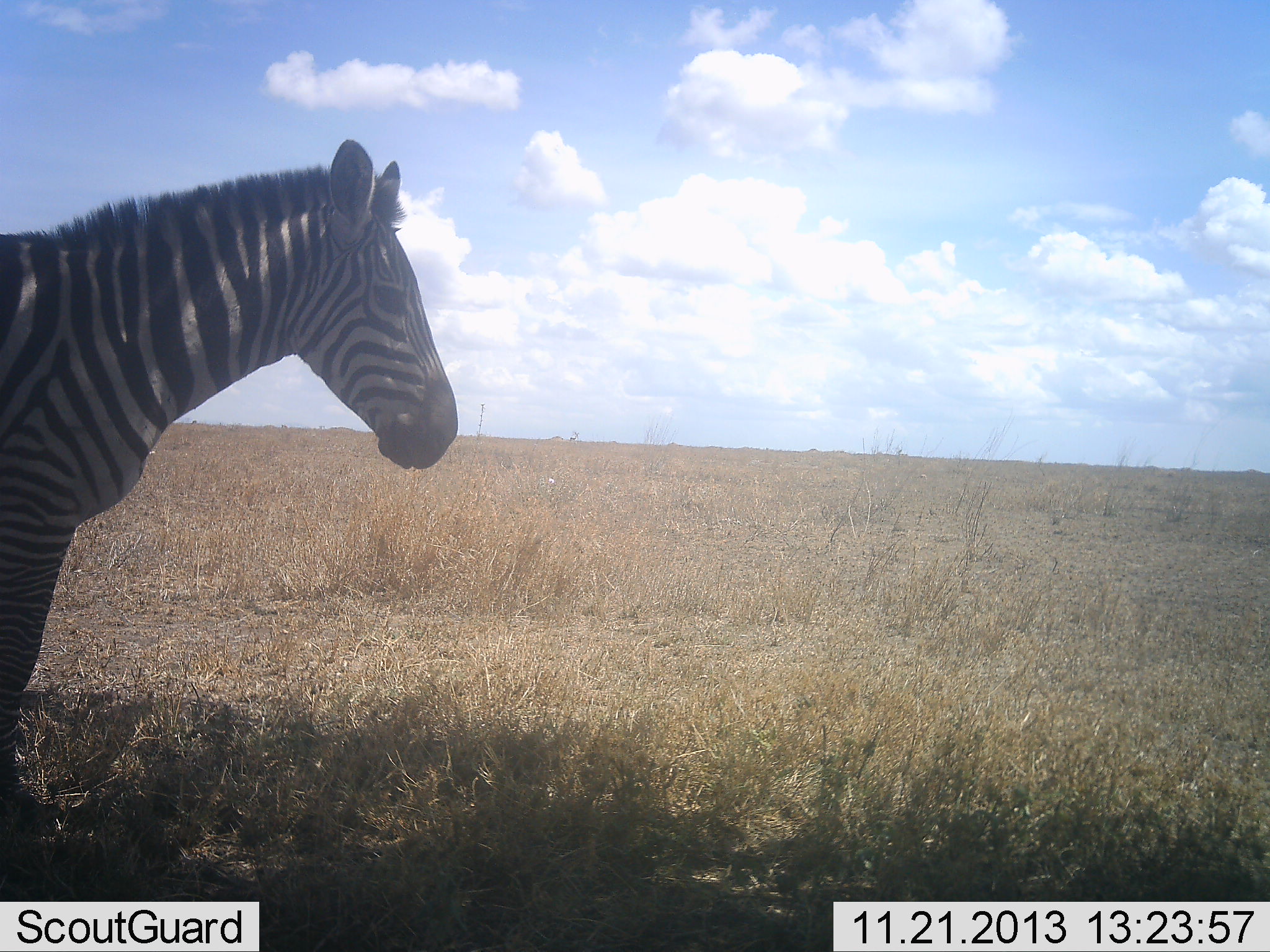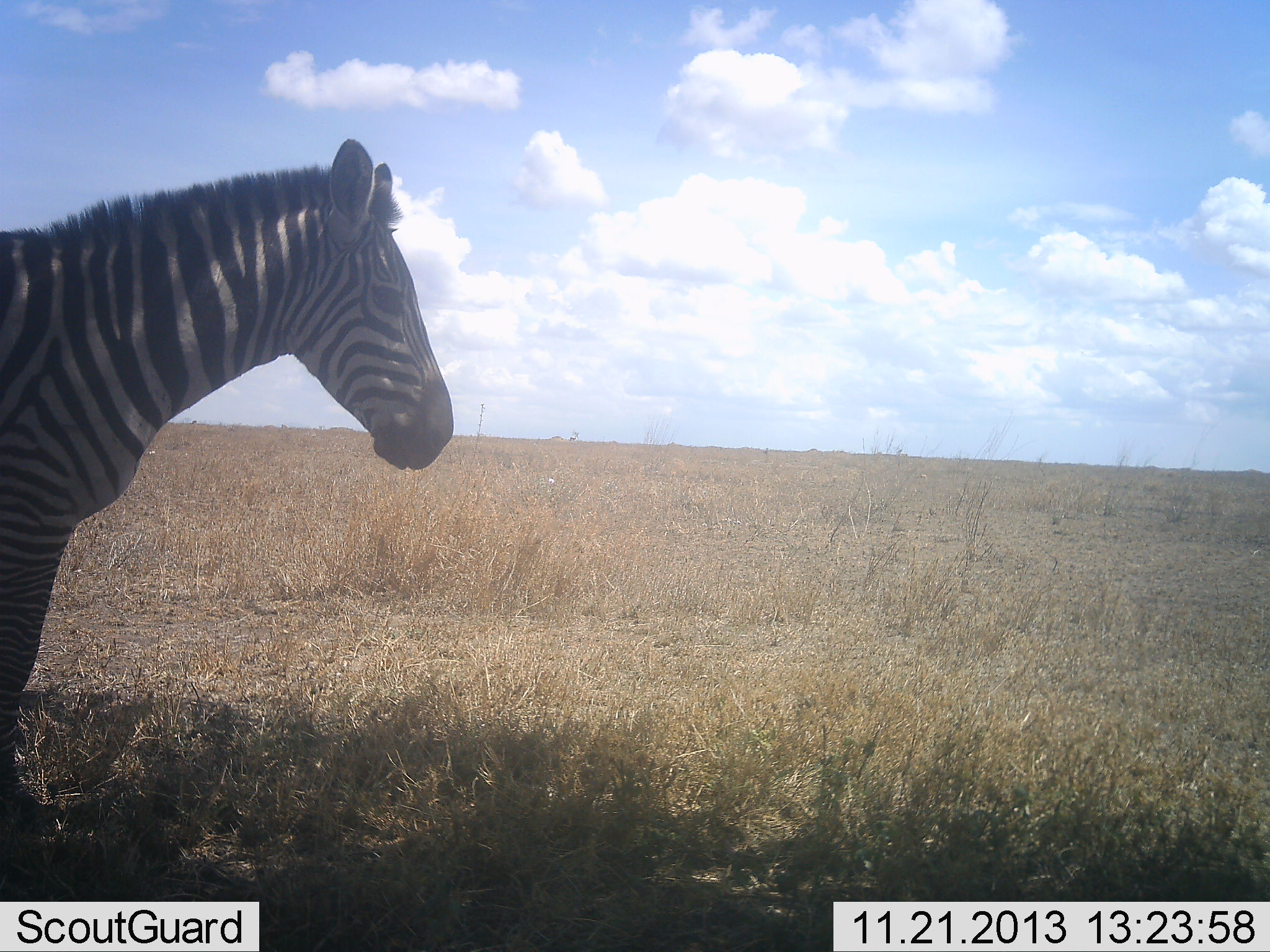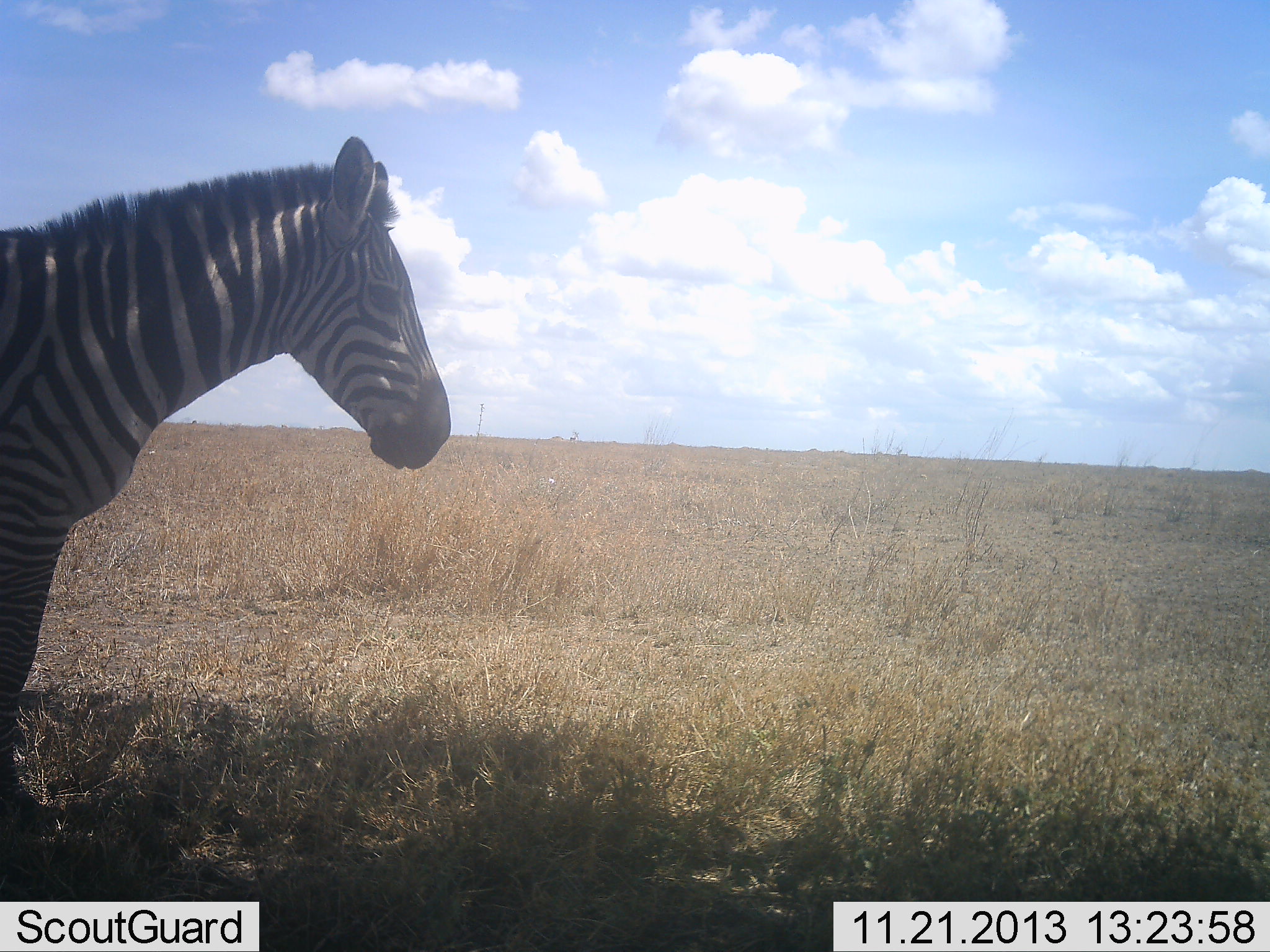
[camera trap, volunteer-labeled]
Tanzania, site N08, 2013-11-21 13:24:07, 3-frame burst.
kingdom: Animalia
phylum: Chordata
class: Mammalia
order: Perissodactyla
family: Equidae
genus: Equus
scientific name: Equus quagga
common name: plains zebra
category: zebra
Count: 1.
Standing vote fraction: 100%.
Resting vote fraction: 0%.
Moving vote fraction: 0%.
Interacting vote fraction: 0%.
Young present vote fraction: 0%.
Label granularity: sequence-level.